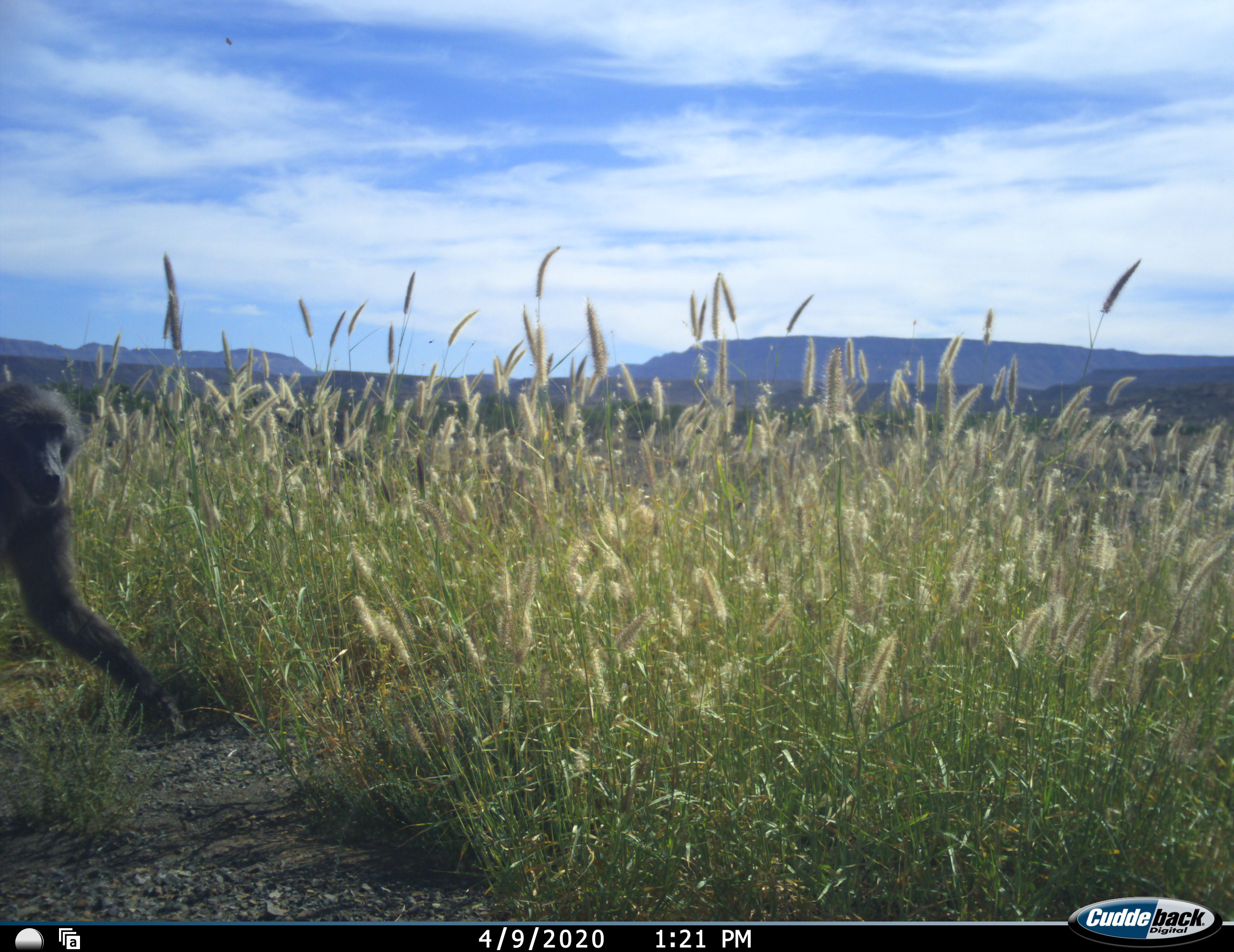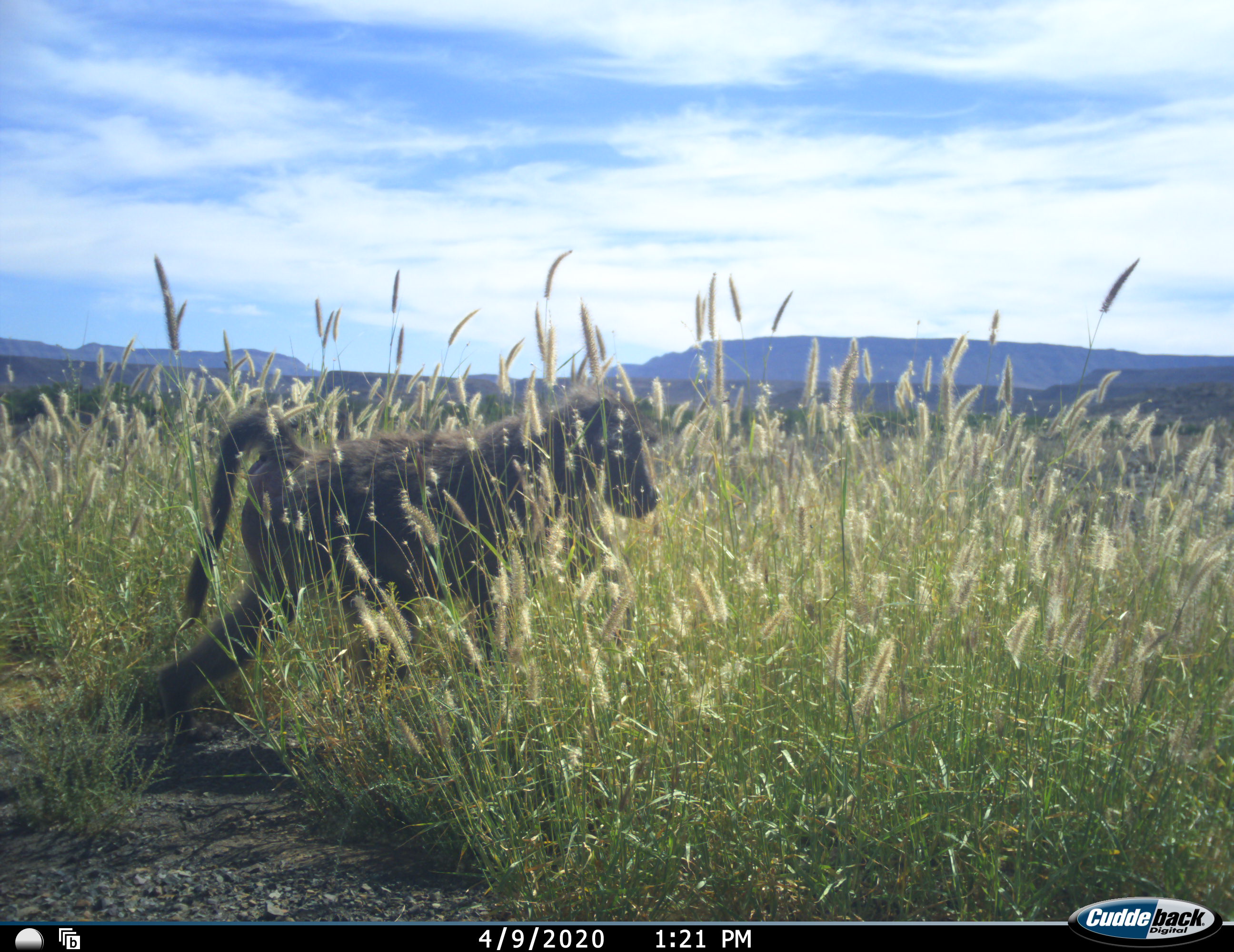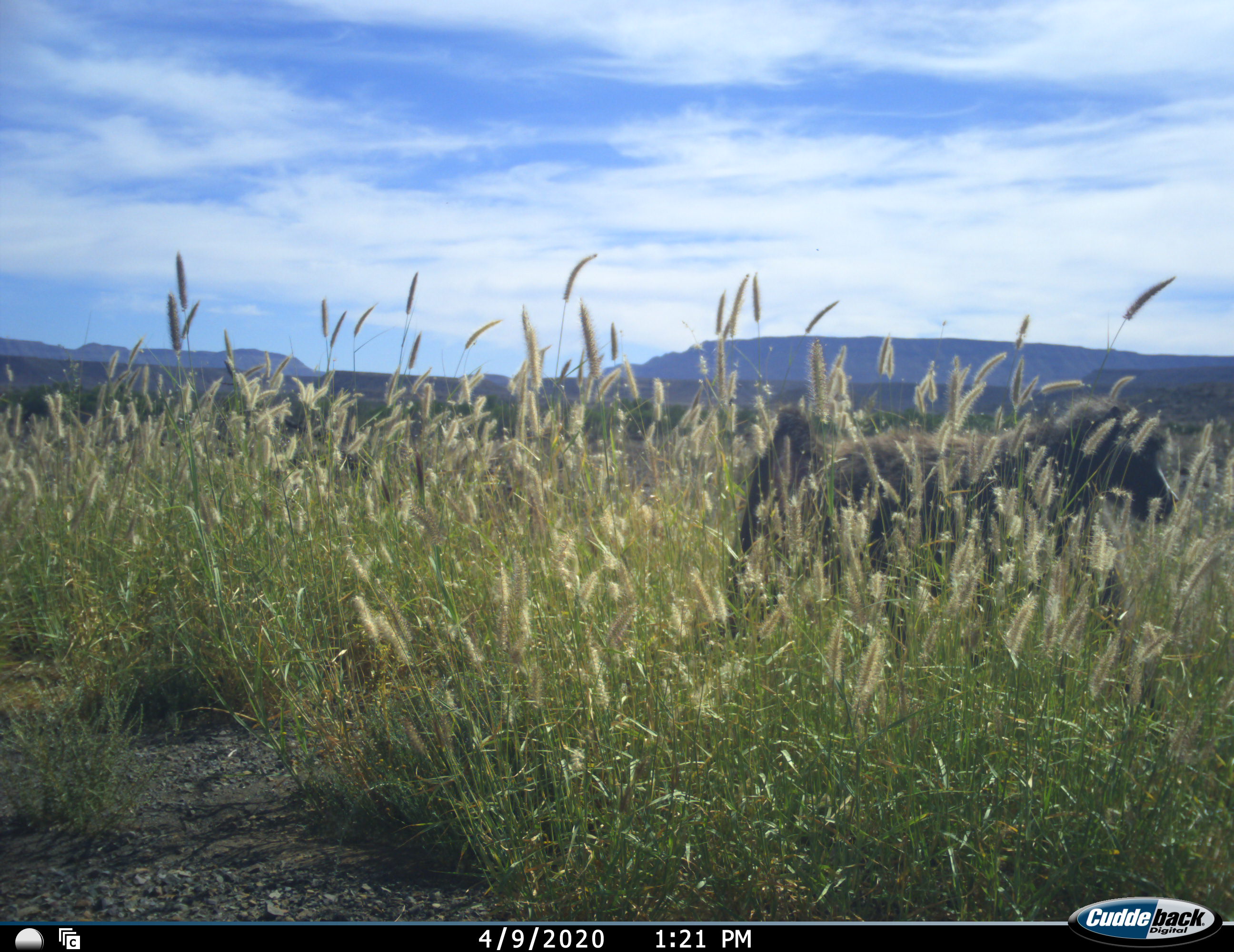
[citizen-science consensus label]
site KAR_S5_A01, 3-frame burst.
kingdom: Animalia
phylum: Chordata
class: Mammalia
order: Primates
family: Cercopithecidae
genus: Papio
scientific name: Papio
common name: baboon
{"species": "baboon (Papio)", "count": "1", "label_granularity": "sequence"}